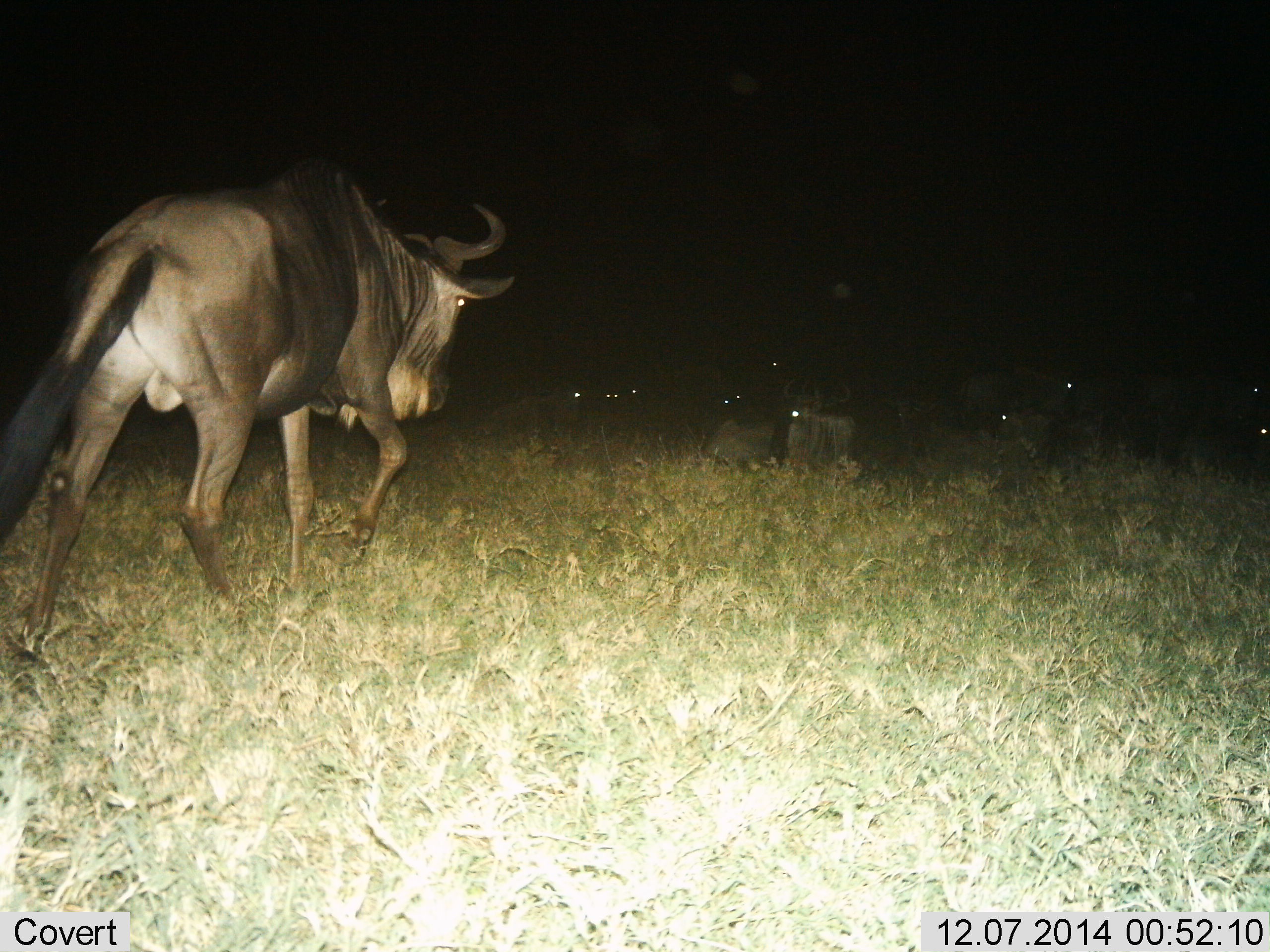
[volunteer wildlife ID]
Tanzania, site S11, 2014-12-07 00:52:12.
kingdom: Animalia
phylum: Chordata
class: Mammalia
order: Artiodactyla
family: Bovidae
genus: Connochaetes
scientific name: Connochaetes taurinus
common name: blue wildebeest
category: wildebeest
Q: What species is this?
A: Wildebeest (blue wildebeest) (Connochaetes taurinus).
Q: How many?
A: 11-50.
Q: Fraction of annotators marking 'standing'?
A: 50%.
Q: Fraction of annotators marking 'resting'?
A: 90%.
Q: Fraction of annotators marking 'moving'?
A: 60%.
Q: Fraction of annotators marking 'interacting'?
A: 0%.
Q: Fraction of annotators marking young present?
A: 0%.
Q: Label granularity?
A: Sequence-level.